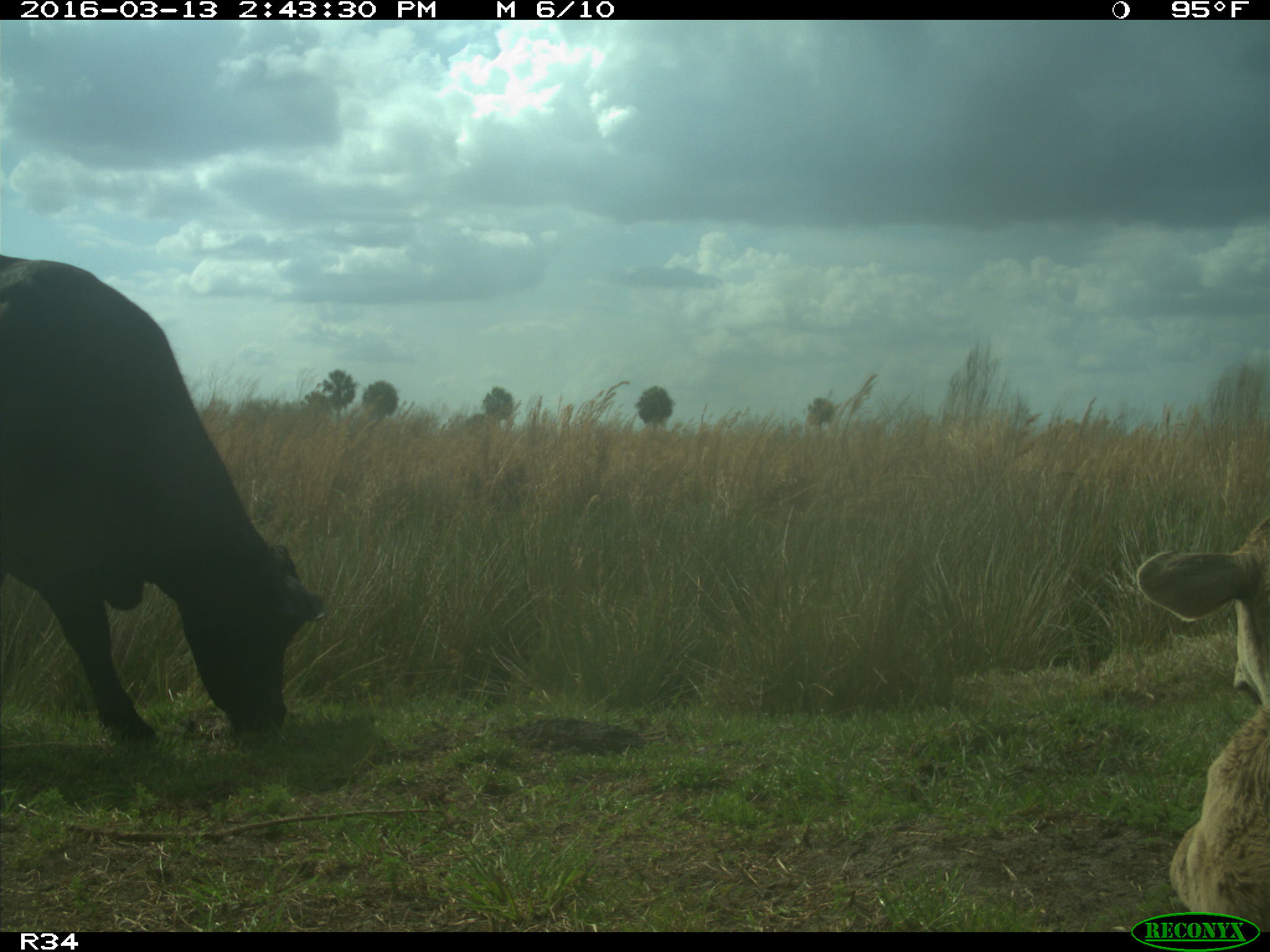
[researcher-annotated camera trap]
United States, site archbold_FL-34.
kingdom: Animalia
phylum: Chordata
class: Mammalia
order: Artiodactyla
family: Bovidae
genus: Bos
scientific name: Bos taurus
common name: domestic cow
Bos taurus (domestic cow).